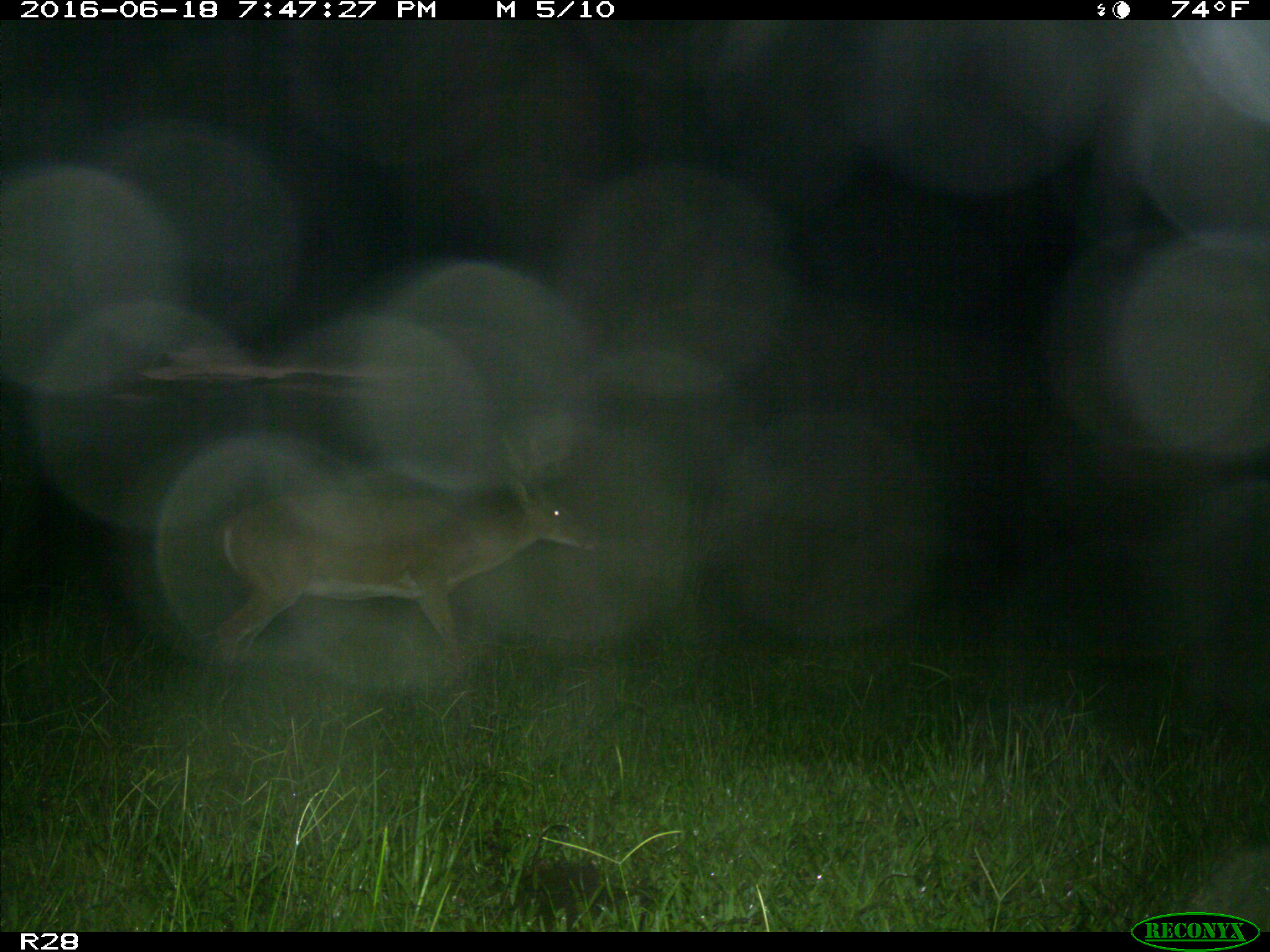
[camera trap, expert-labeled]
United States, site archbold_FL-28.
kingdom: Animalia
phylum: Chordata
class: Mammalia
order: Artiodactyla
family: Cervidae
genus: Odocoileus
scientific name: Odocoileus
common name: deer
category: unidentified deer